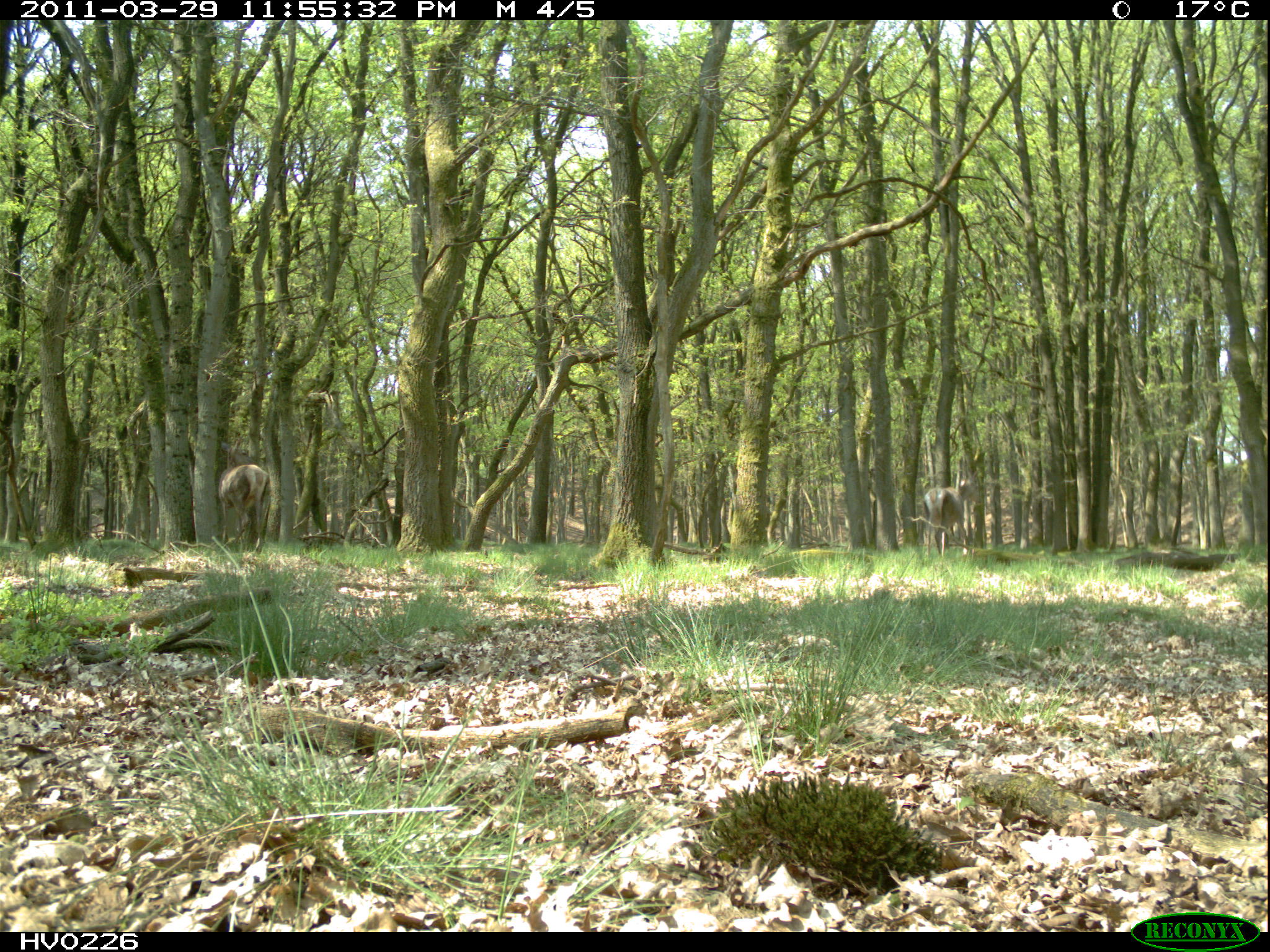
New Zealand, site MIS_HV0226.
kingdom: Animalia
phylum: Chordata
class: Mammalia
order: Artiodactyla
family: Cervidae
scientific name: Cervidae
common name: deer